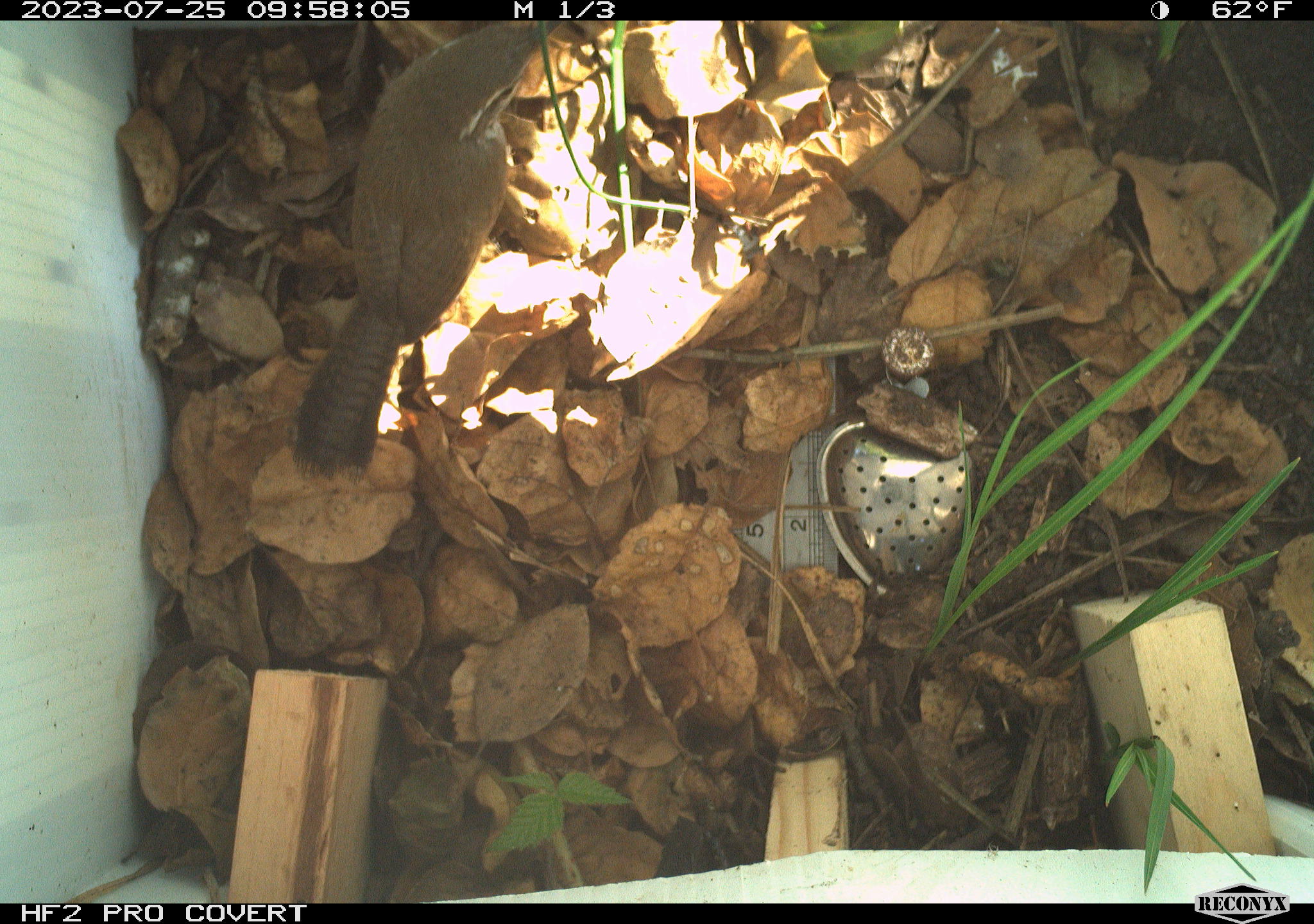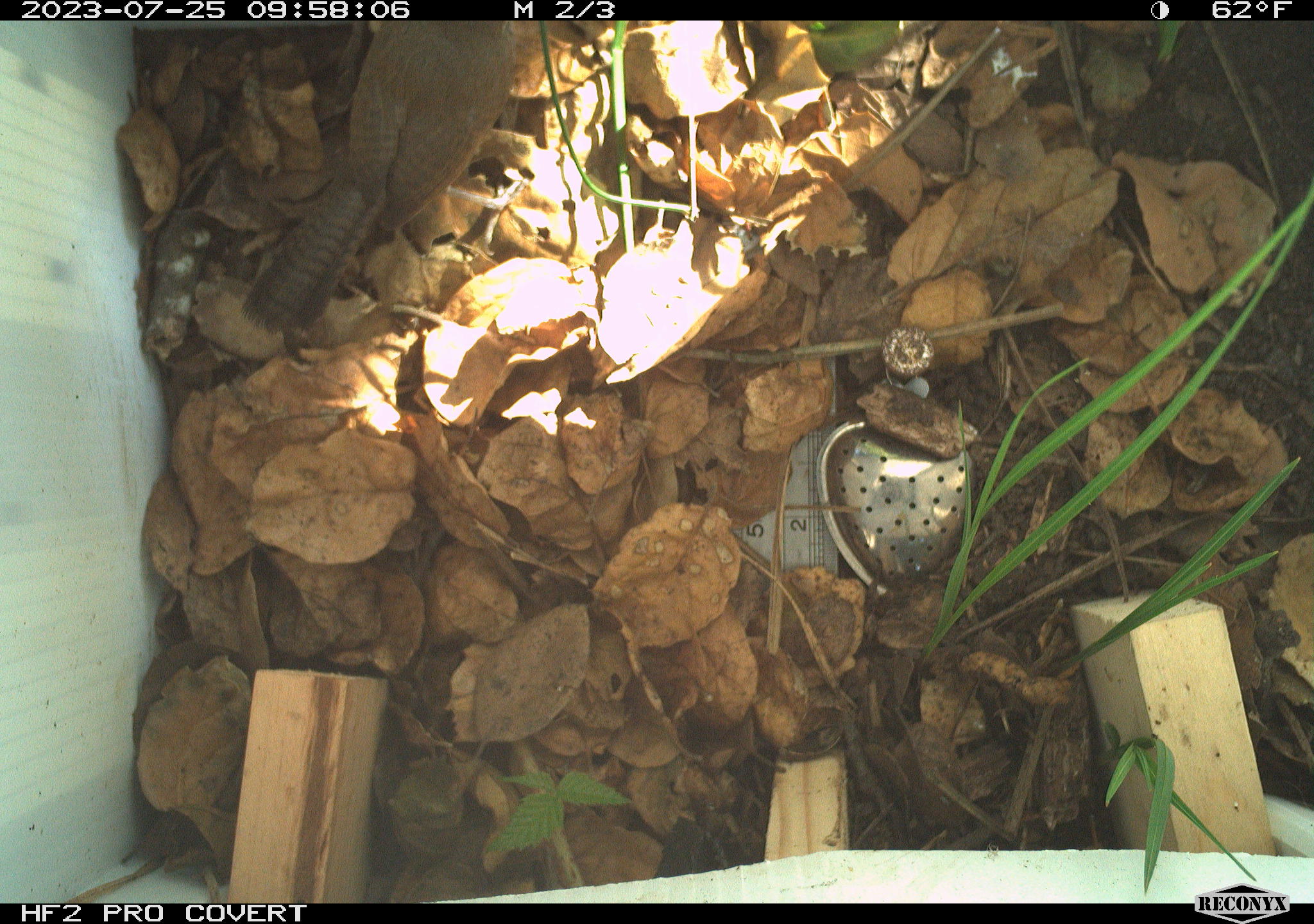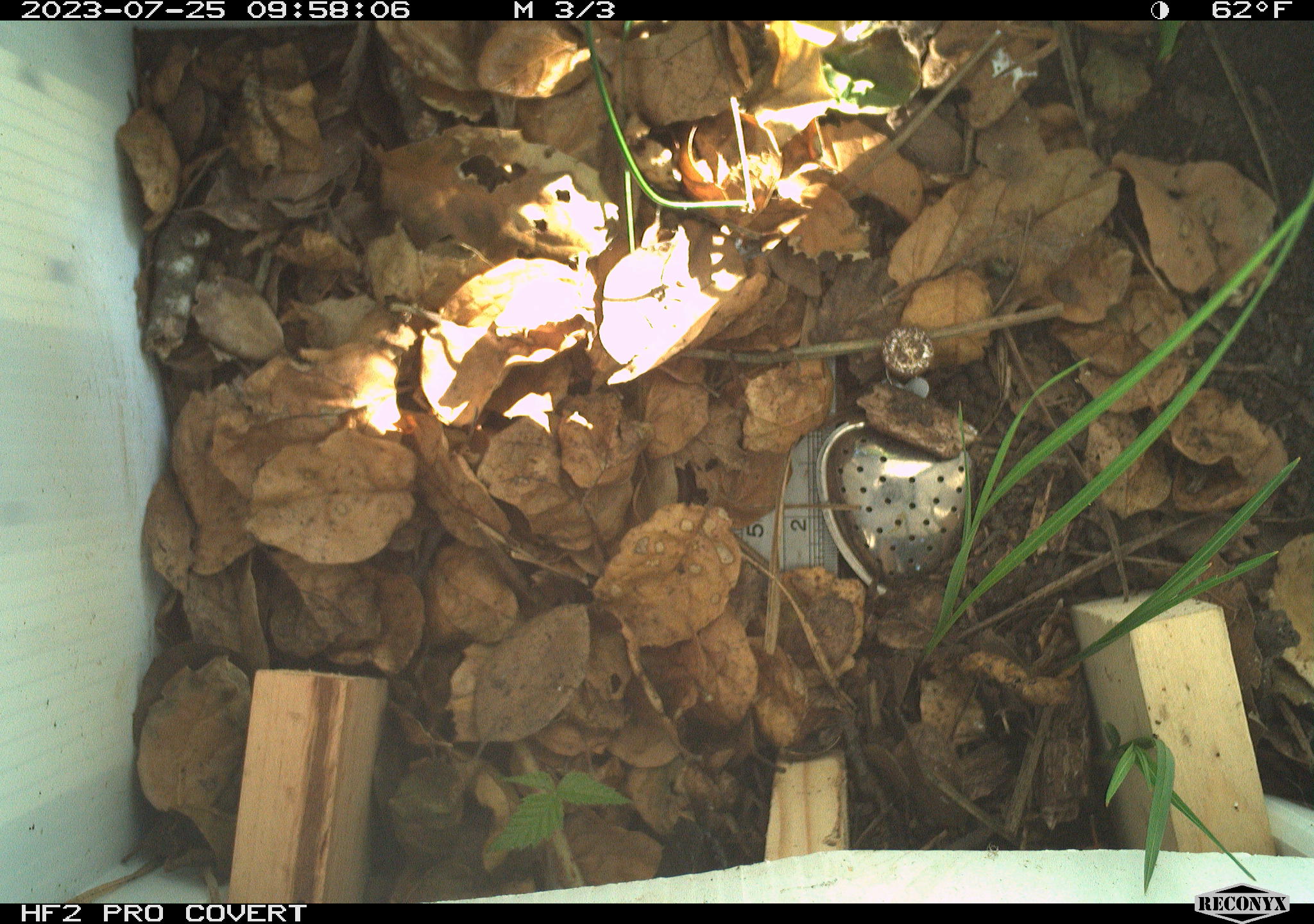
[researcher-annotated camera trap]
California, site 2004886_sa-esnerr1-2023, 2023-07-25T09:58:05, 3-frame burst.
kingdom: Animalia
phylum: Chordata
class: Aves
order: Passeriformes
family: Troglodytidae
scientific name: Troglodytidae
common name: wren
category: troglodytidae family